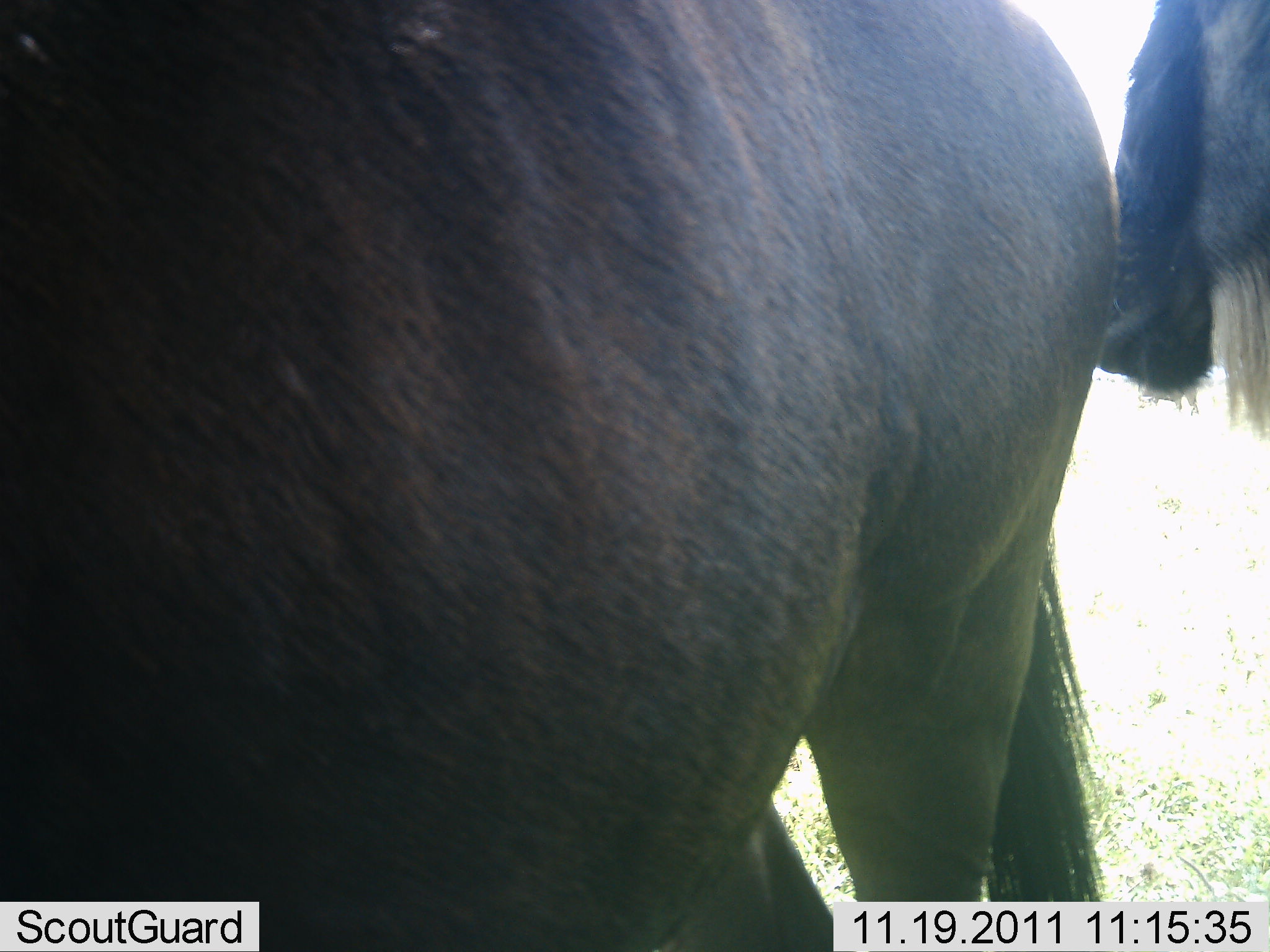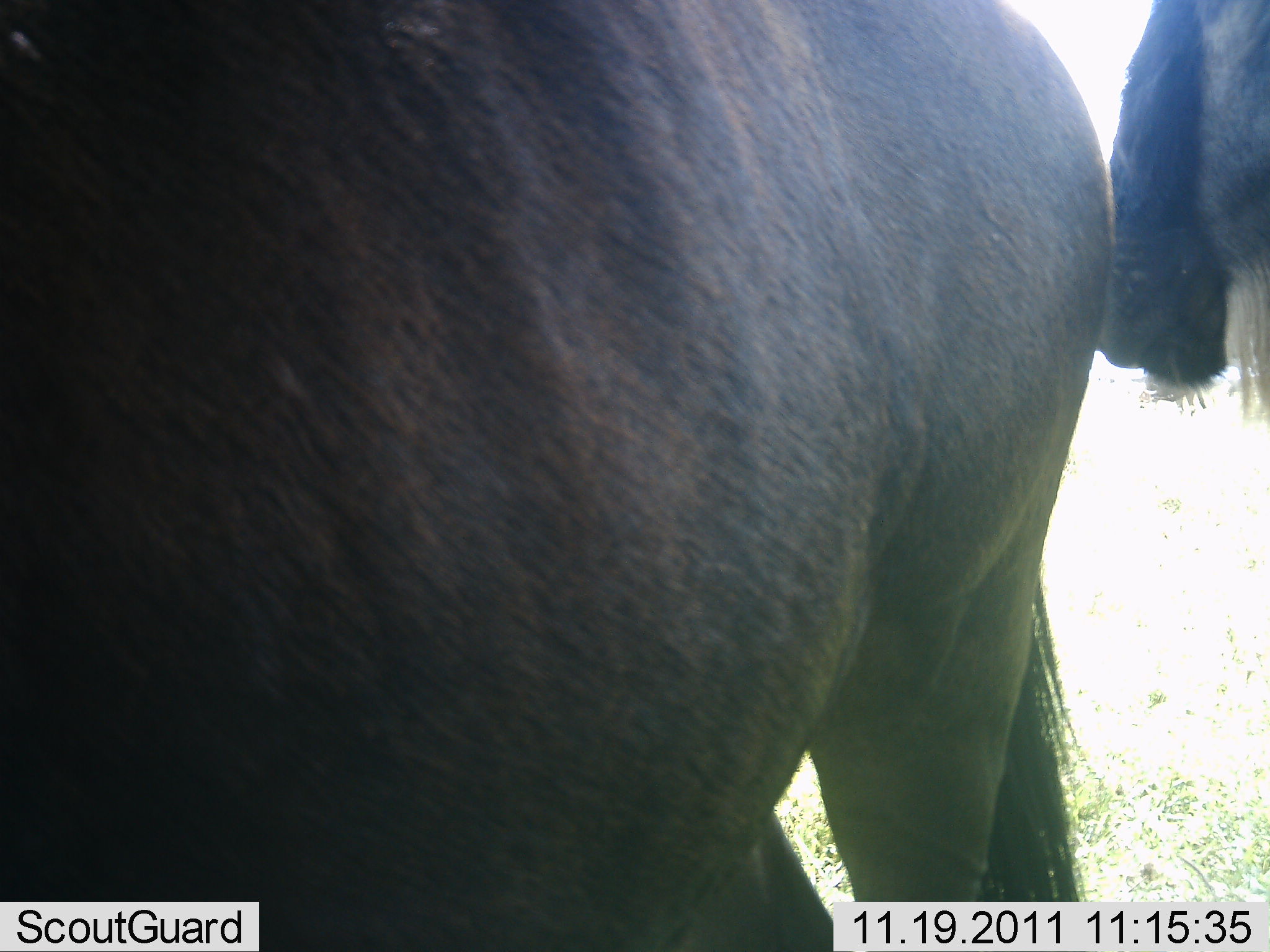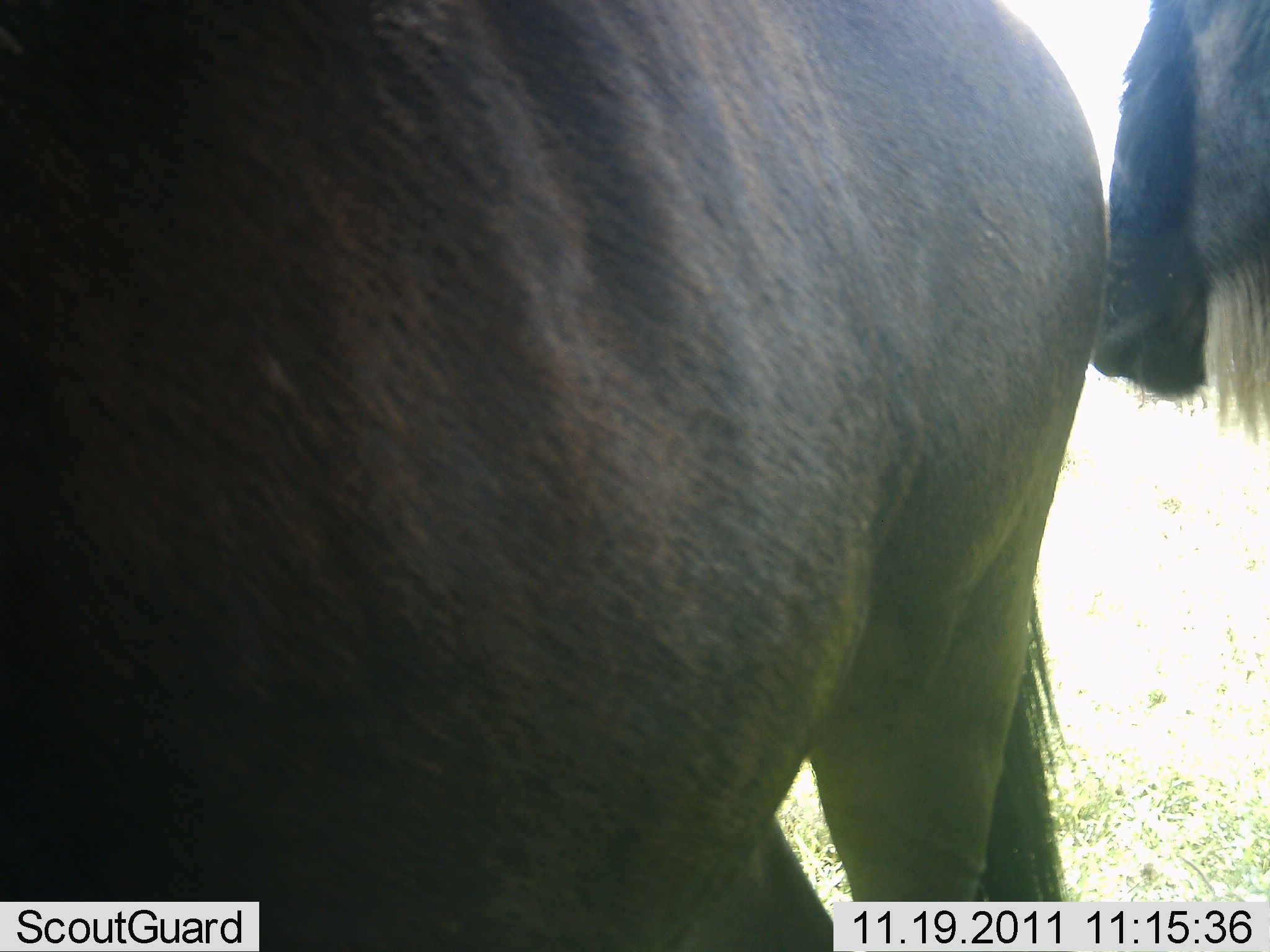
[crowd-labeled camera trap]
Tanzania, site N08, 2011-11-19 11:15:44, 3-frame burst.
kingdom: Animalia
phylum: Chordata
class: Mammalia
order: Artiodactyla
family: Bovidae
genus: Connochaetes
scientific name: Connochaetes taurinus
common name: blue wildebeest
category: wildebeest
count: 2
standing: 69%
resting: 8%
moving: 23%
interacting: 8%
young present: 0%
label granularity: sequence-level